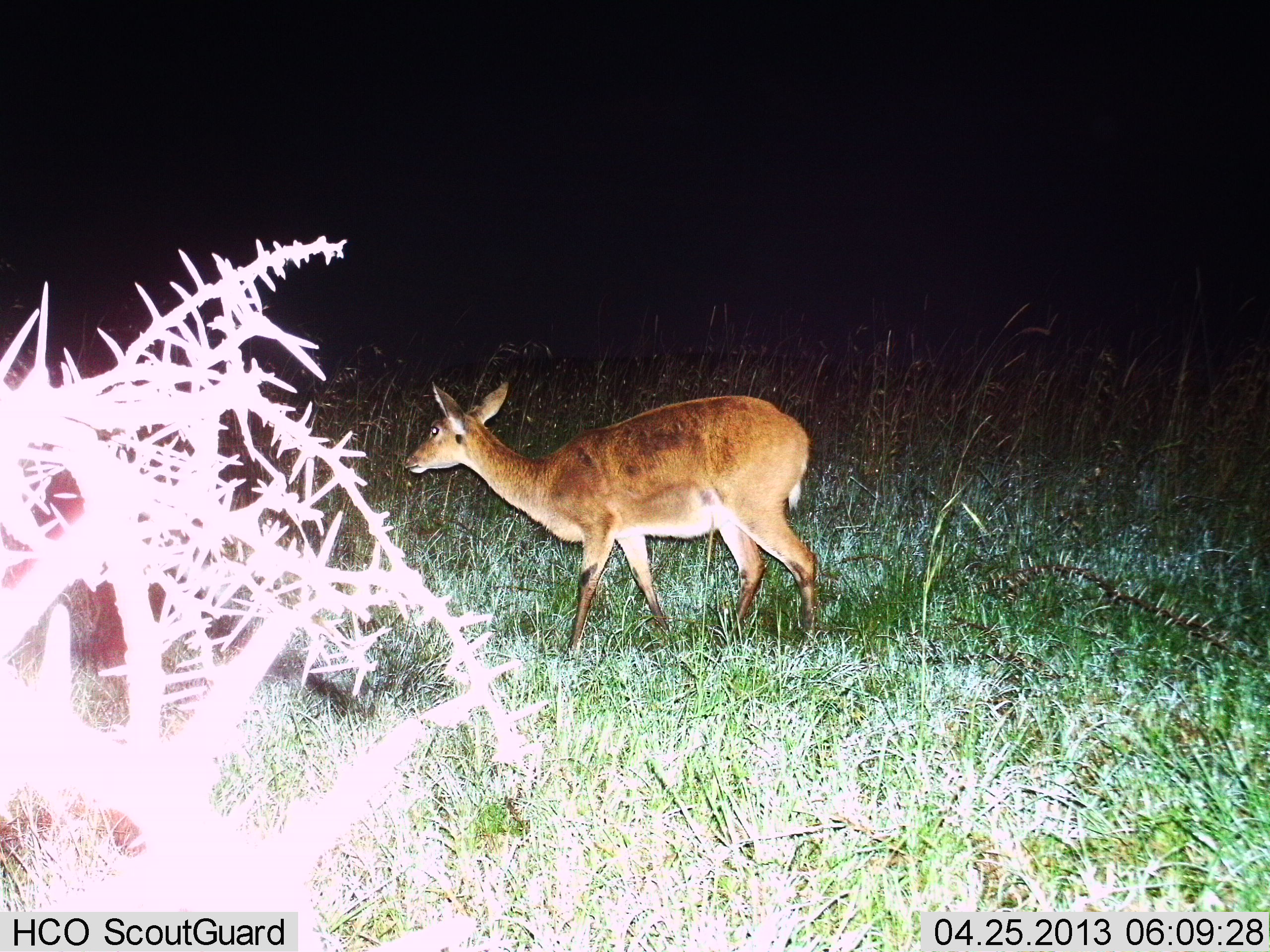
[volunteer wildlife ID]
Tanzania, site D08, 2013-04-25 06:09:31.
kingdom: Animalia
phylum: Chordata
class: Mammalia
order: Artiodactyla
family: Bovidae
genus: Redunca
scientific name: Redunca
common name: reedbuck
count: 1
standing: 41%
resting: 0%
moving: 65%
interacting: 0%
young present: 0%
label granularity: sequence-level